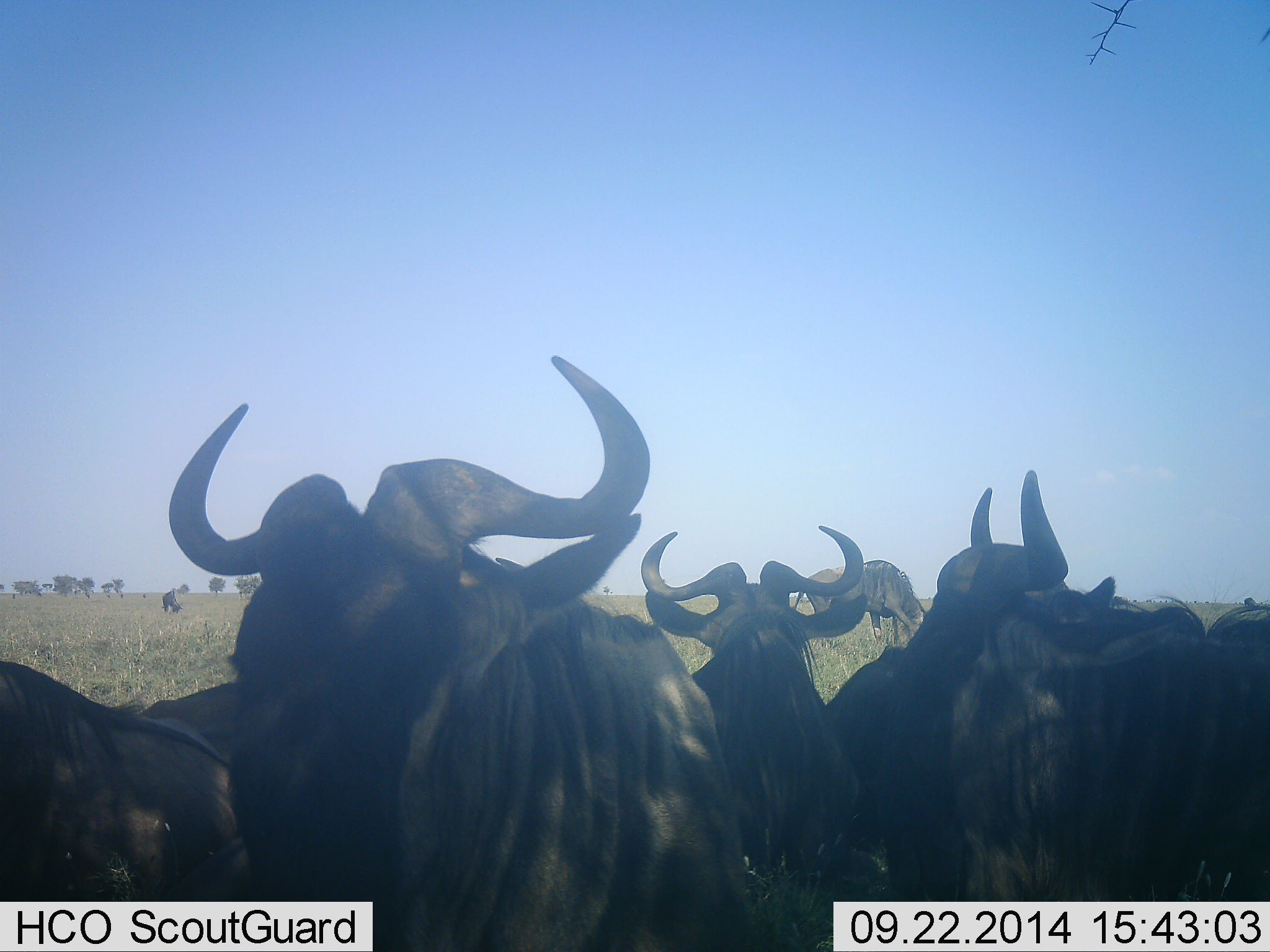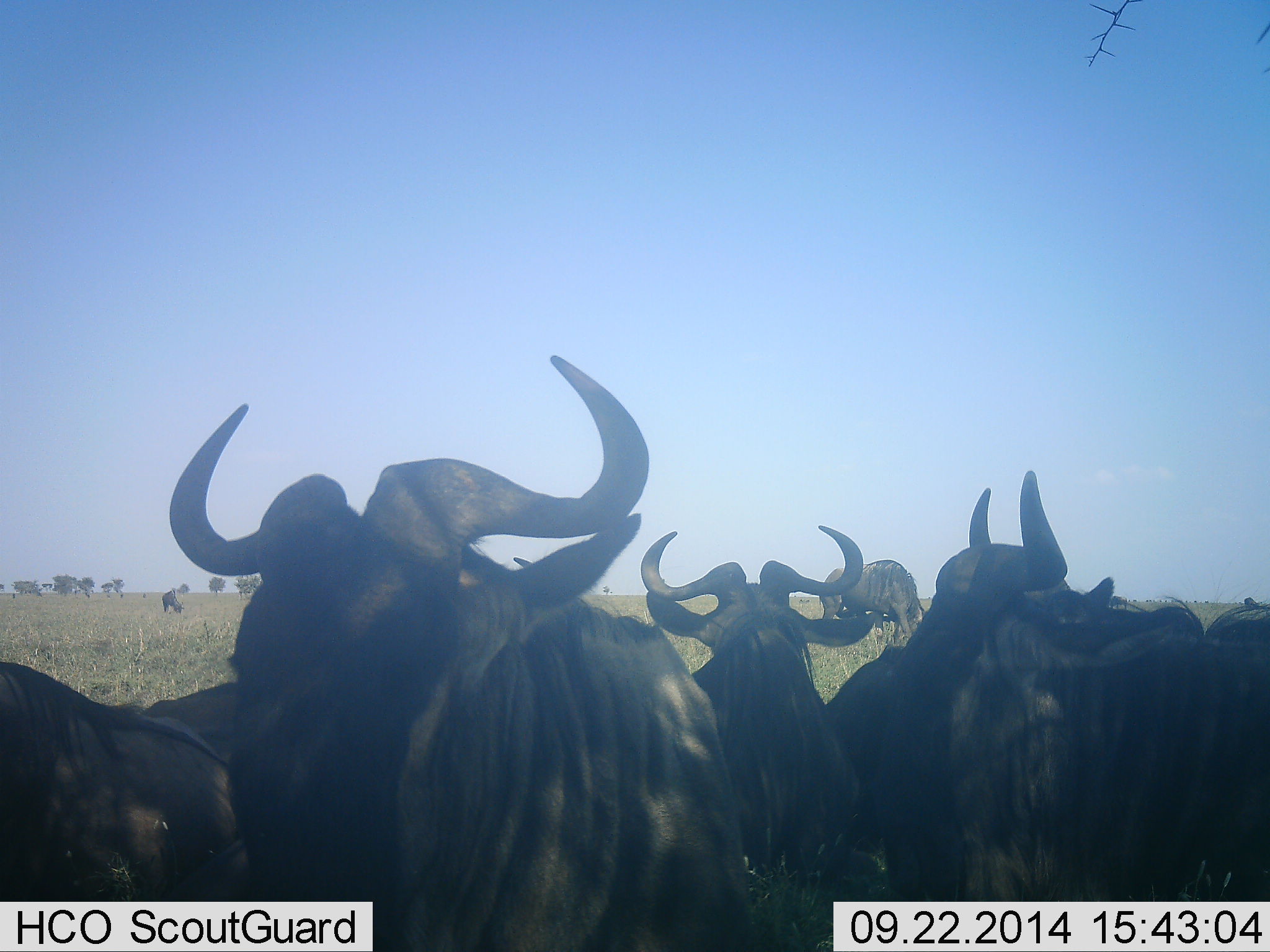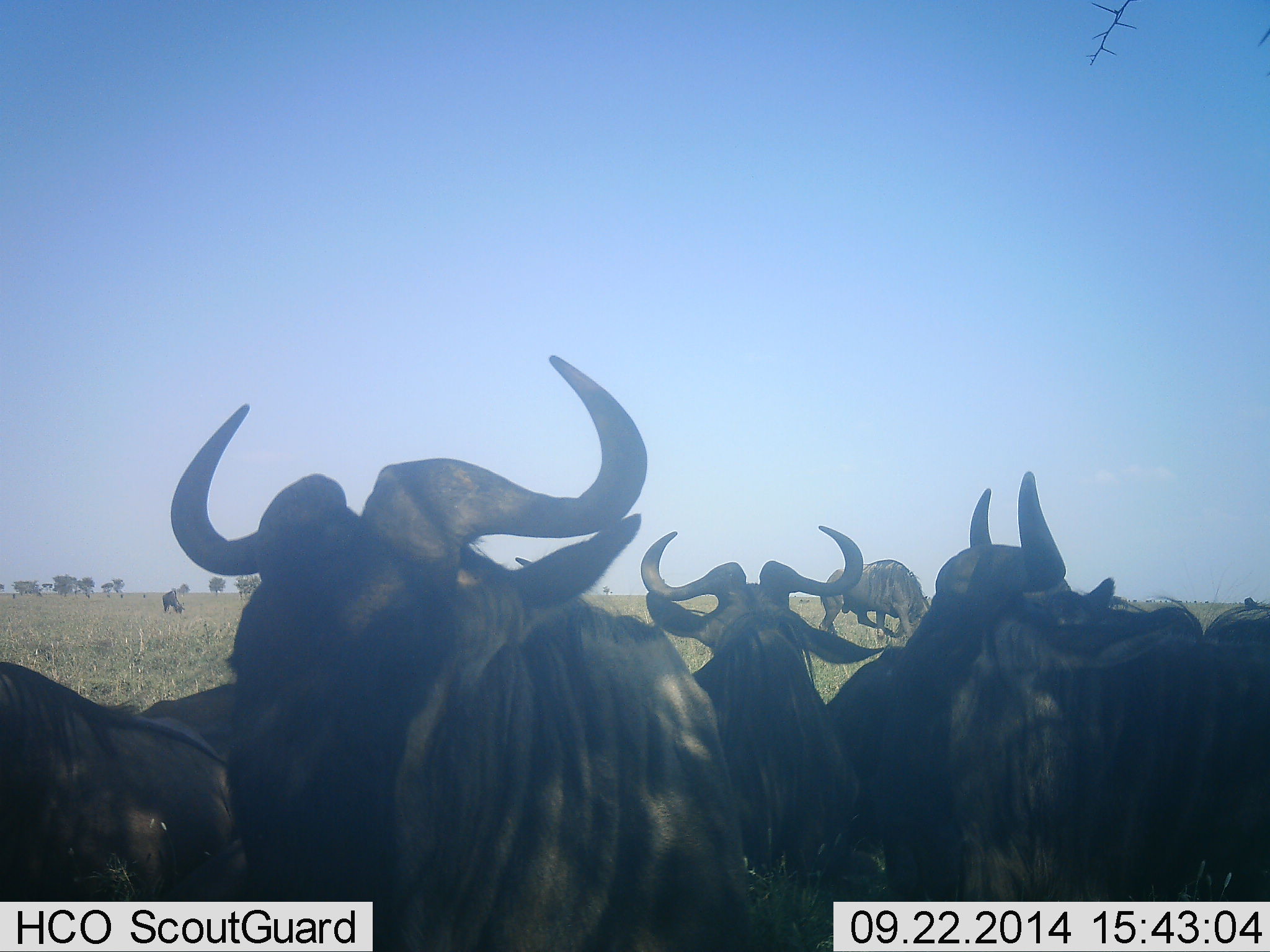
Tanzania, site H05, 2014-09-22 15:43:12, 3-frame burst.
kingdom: Animalia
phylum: Chordata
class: Mammalia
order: Artiodactyla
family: Bovidae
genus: Connochaetes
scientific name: Connochaetes taurinus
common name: blue wildebeest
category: wildebeest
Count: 10.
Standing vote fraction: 70%.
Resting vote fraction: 60%.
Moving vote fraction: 50%.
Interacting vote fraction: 10%.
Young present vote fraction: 0%.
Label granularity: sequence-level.